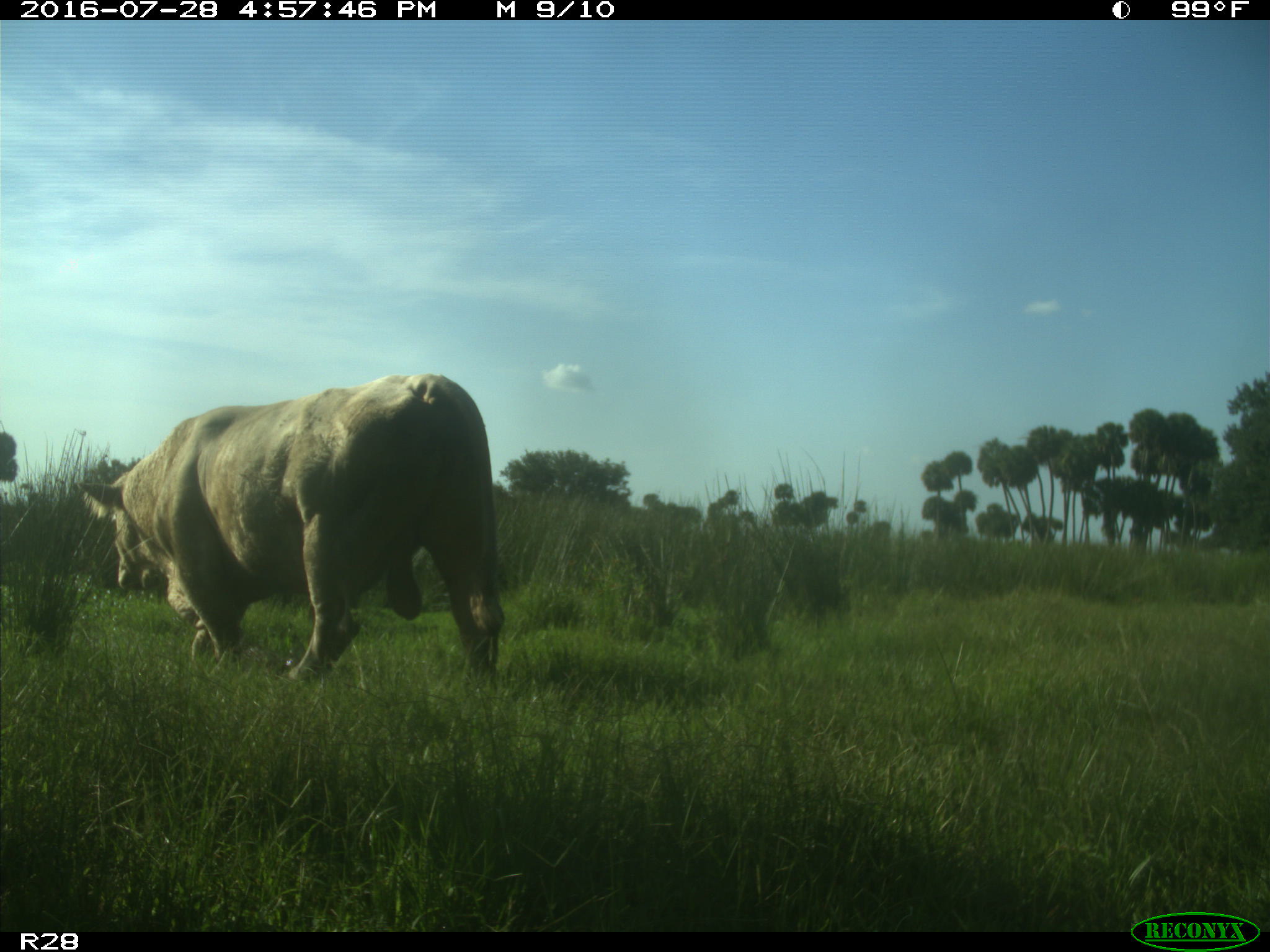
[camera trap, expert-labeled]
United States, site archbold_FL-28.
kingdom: Animalia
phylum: Chordata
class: Mammalia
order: Artiodactyla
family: Bovidae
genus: Bos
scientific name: Bos taurus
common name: domestic cow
Bos taurus (domestic cow).